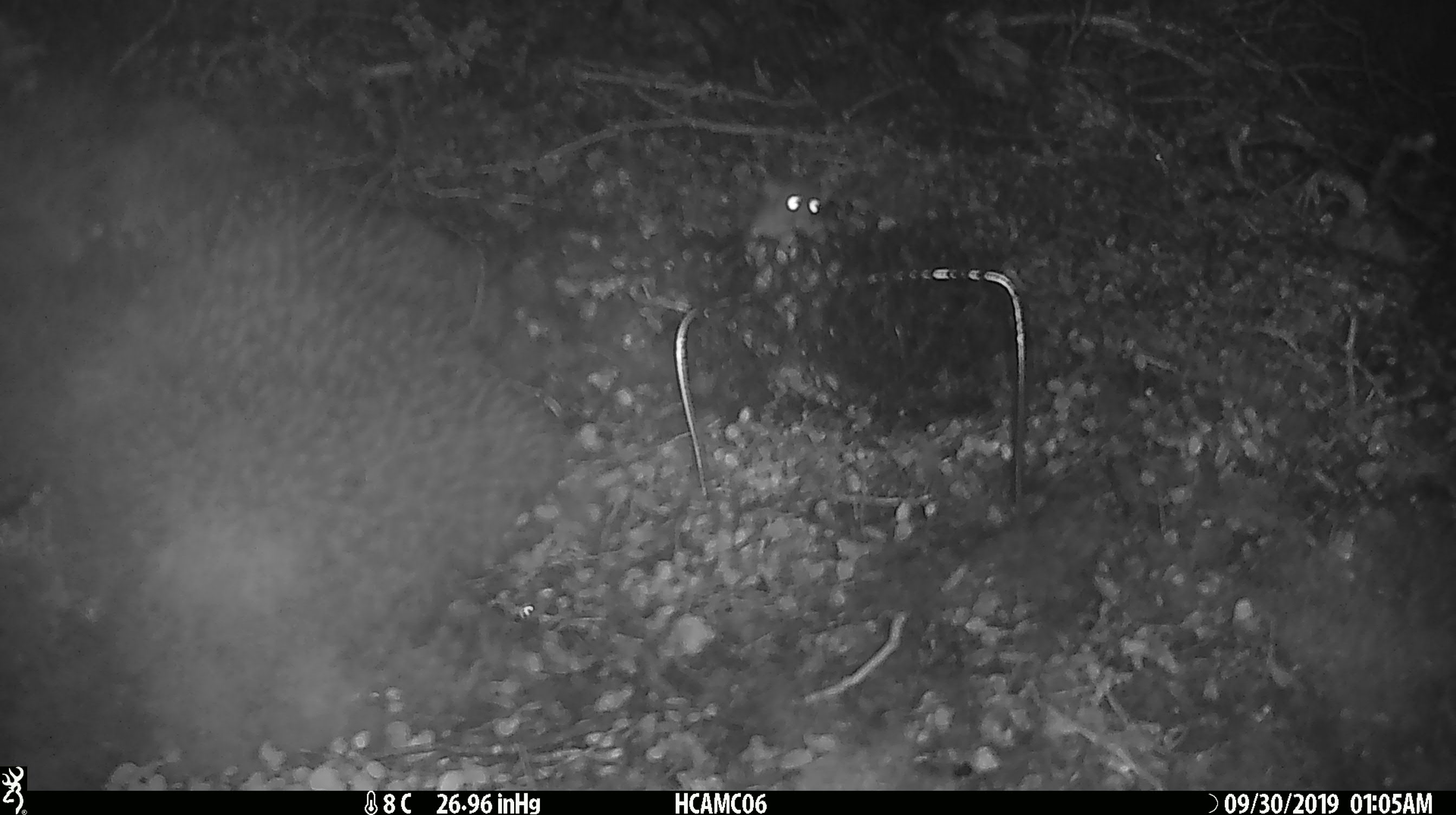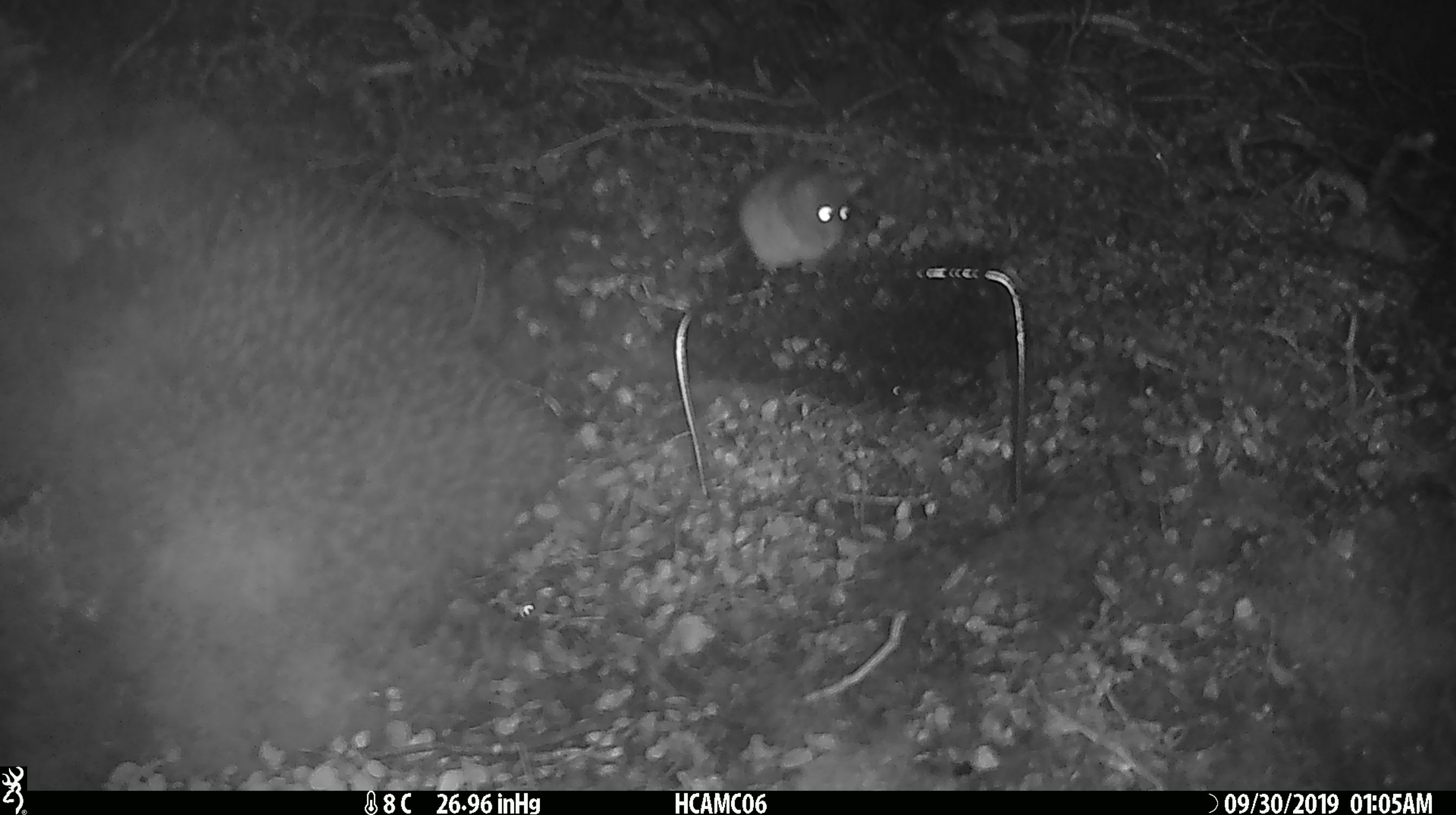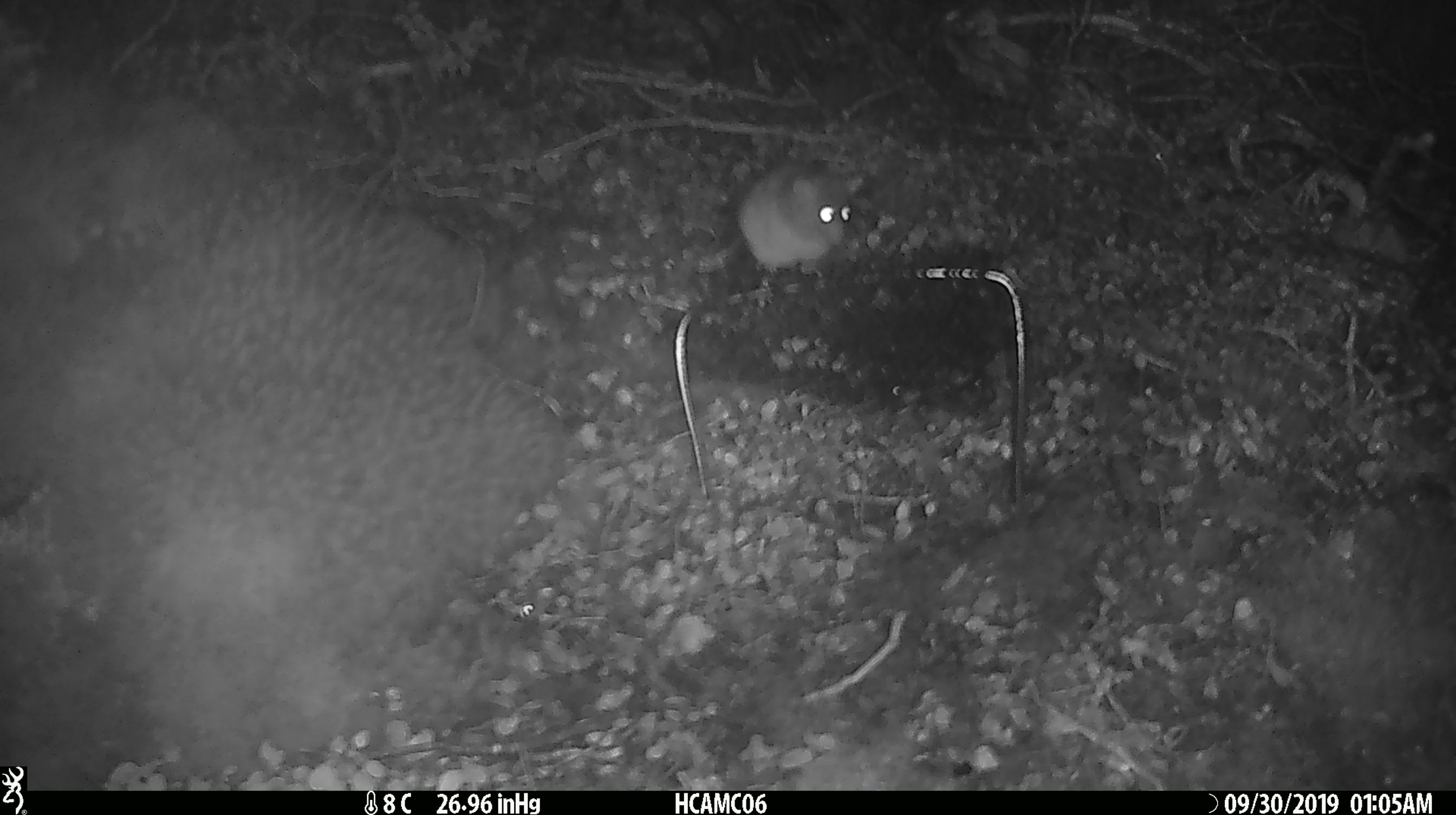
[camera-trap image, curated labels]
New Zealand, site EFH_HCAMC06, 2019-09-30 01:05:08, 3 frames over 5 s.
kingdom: Animalia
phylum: Chordata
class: Mammalia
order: Rodentia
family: Muridae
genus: Mus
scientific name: Mus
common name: mouse